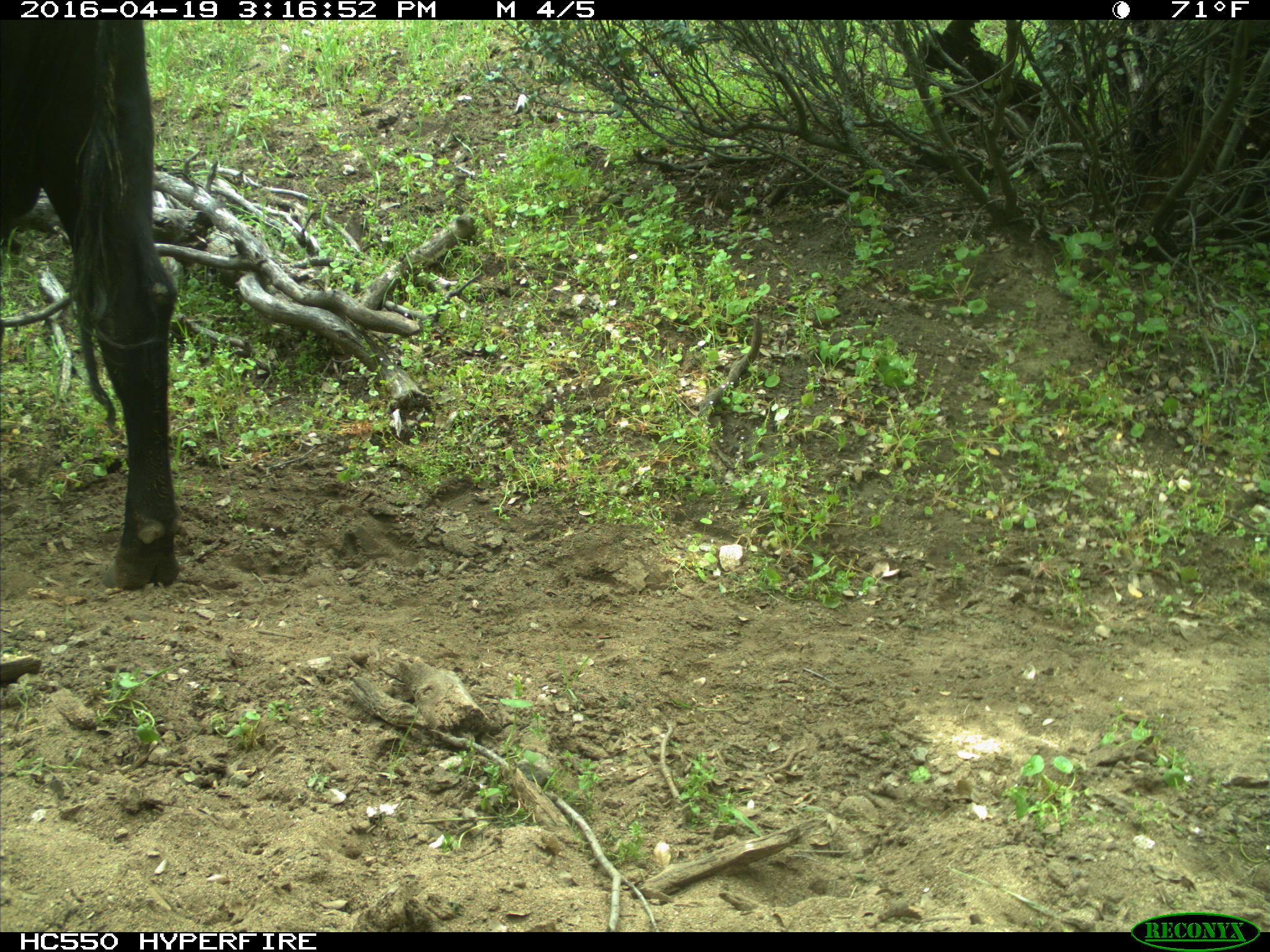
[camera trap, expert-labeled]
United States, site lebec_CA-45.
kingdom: Animalia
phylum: Chordata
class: Mammalia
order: Artiodactyla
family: Bovidae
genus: Bos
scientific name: Bos taurus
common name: domestic cow